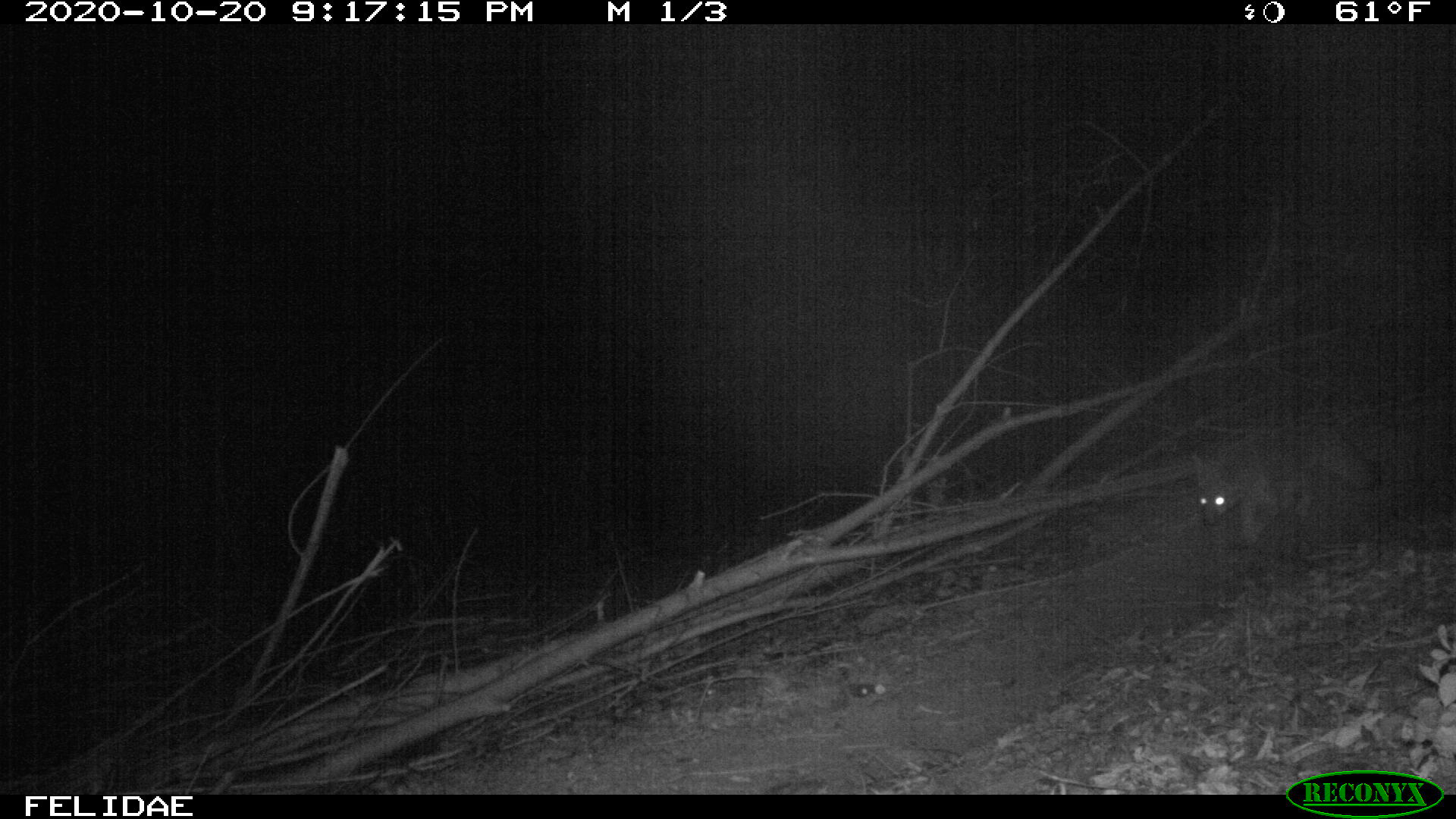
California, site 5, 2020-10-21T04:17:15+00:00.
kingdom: Animalia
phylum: Chordata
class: Mammalia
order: Carnivora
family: Canidae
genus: Urocyon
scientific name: Urocyon cinereoargenteus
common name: gray fox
Gray fox (Urocyon cinereoargenteus).